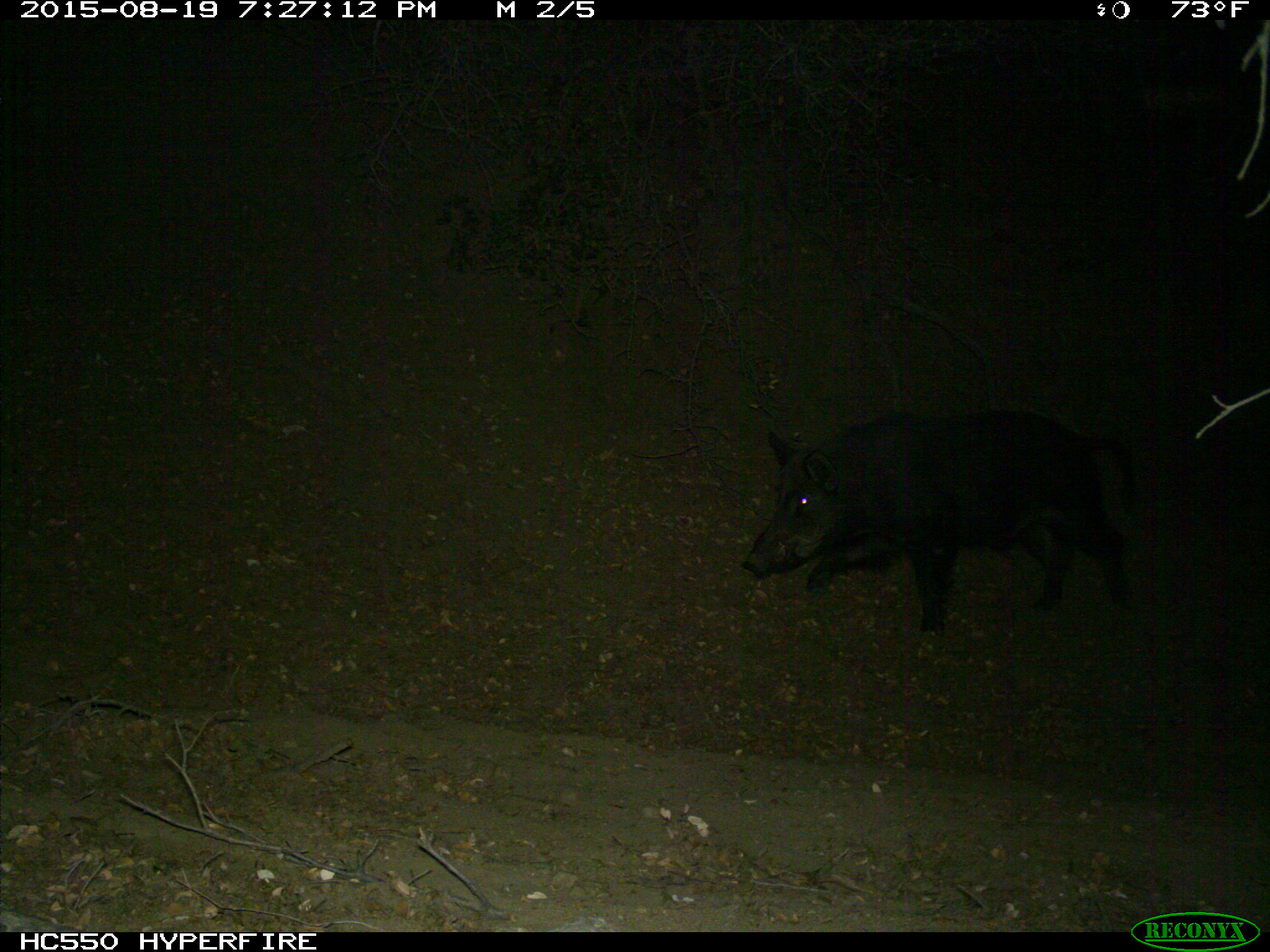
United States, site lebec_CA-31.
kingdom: Animalia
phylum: Chordata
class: Mammalia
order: Artiodactyla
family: Suidae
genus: Sus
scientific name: Sus scrofa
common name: wild boar